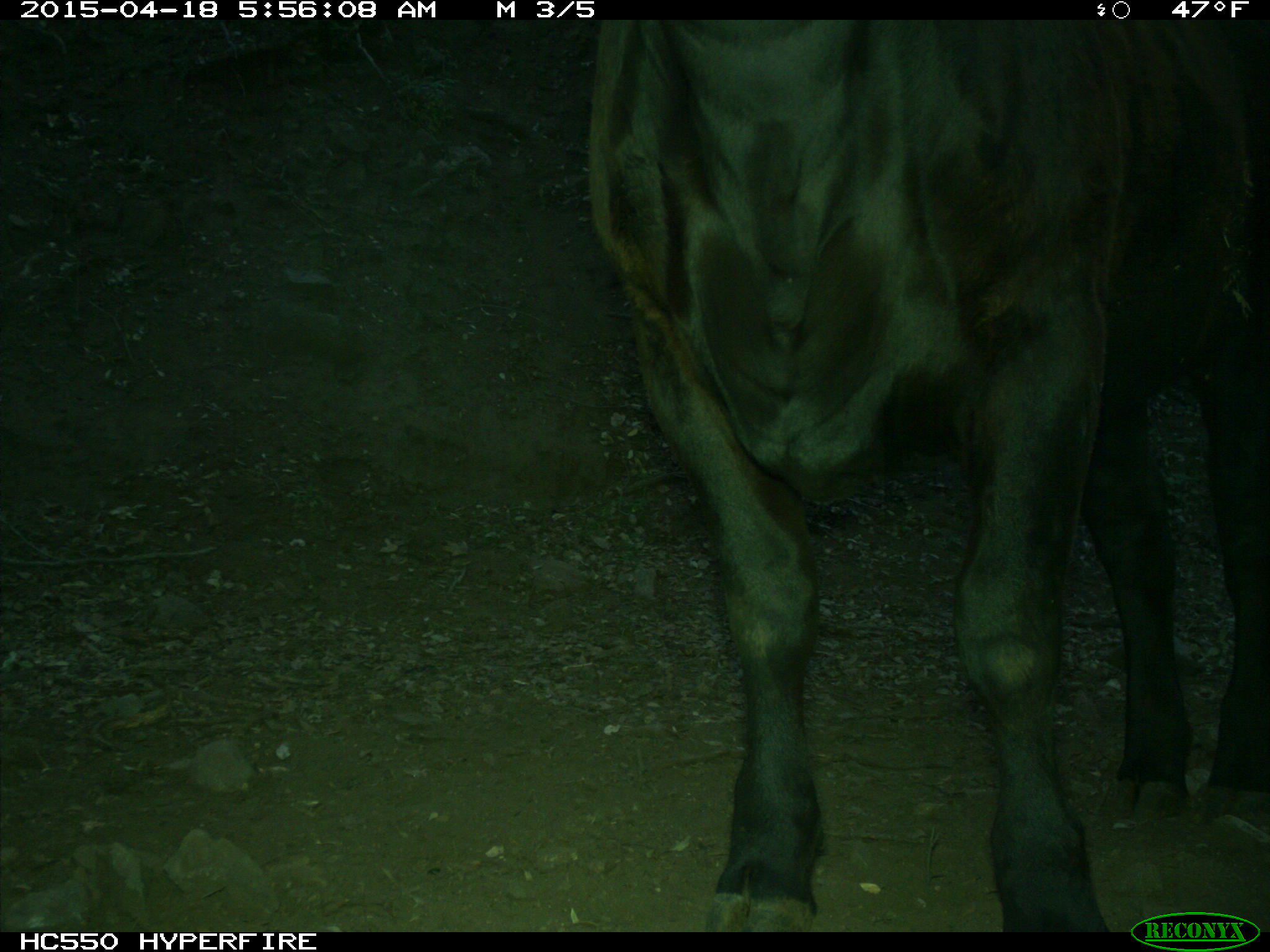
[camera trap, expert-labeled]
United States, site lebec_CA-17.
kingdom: Animalia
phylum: Chordata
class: Mammalia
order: Artiodactyla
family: Bovidae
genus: Bos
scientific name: Bos taurus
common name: domestic cow